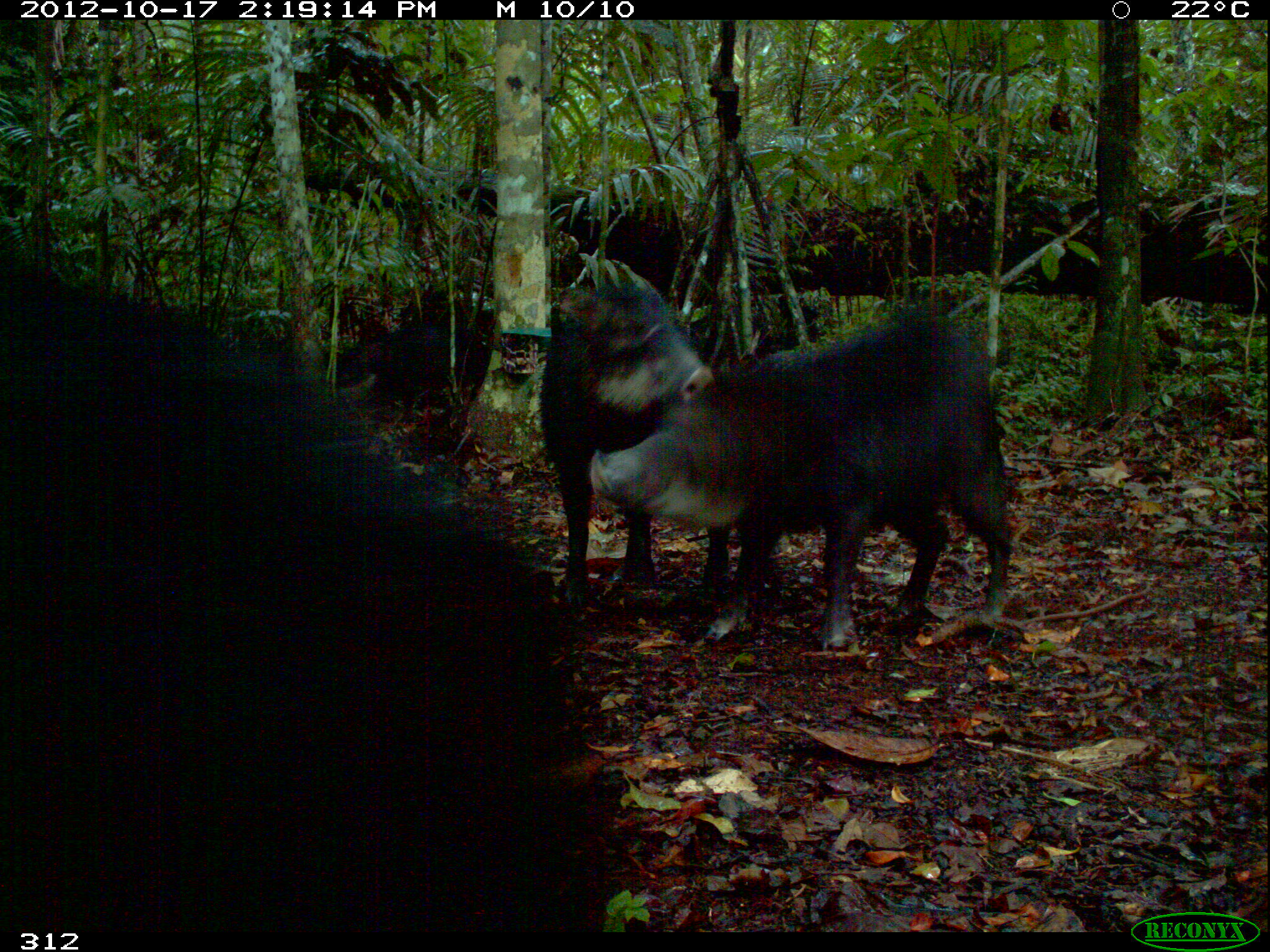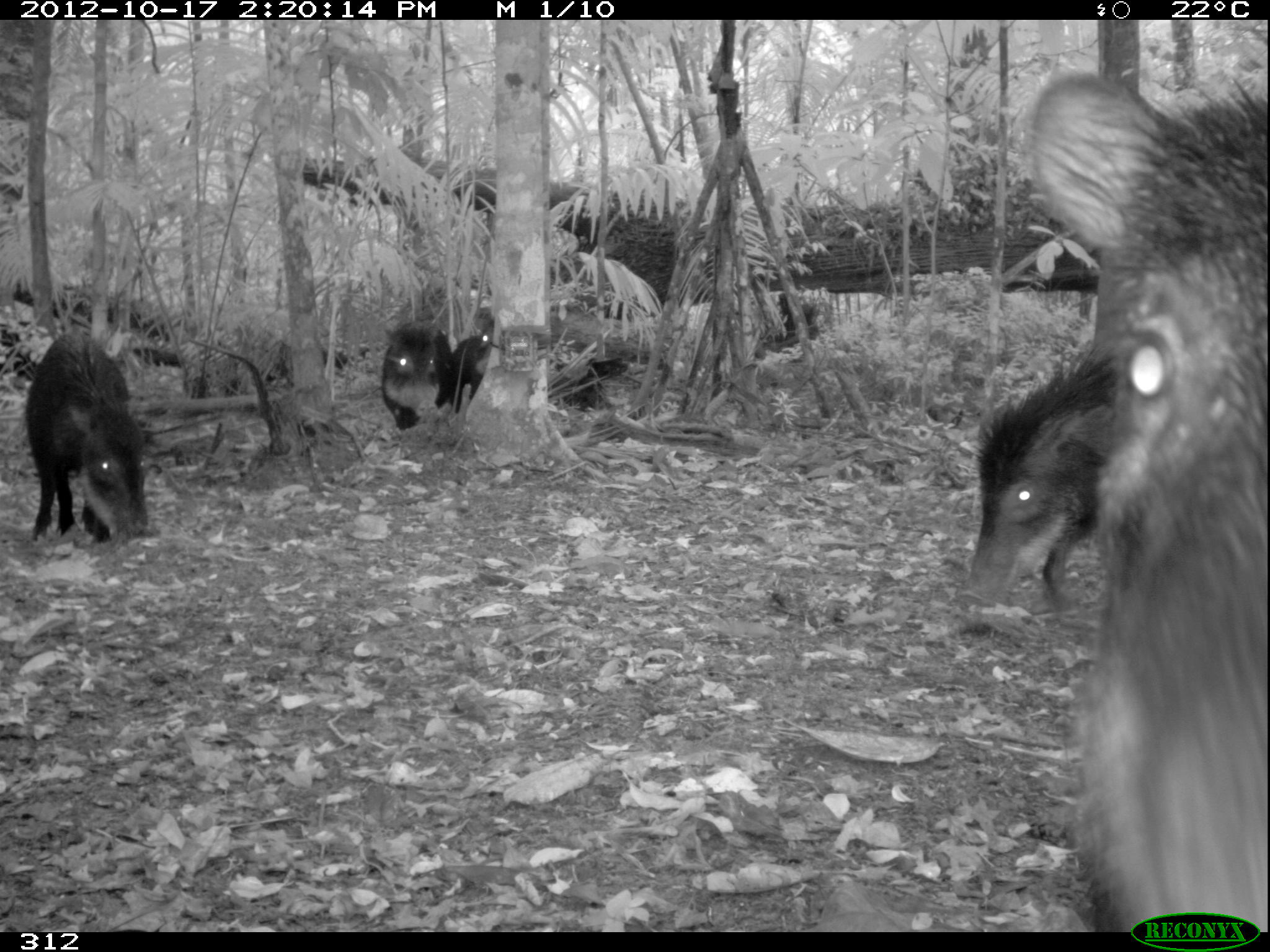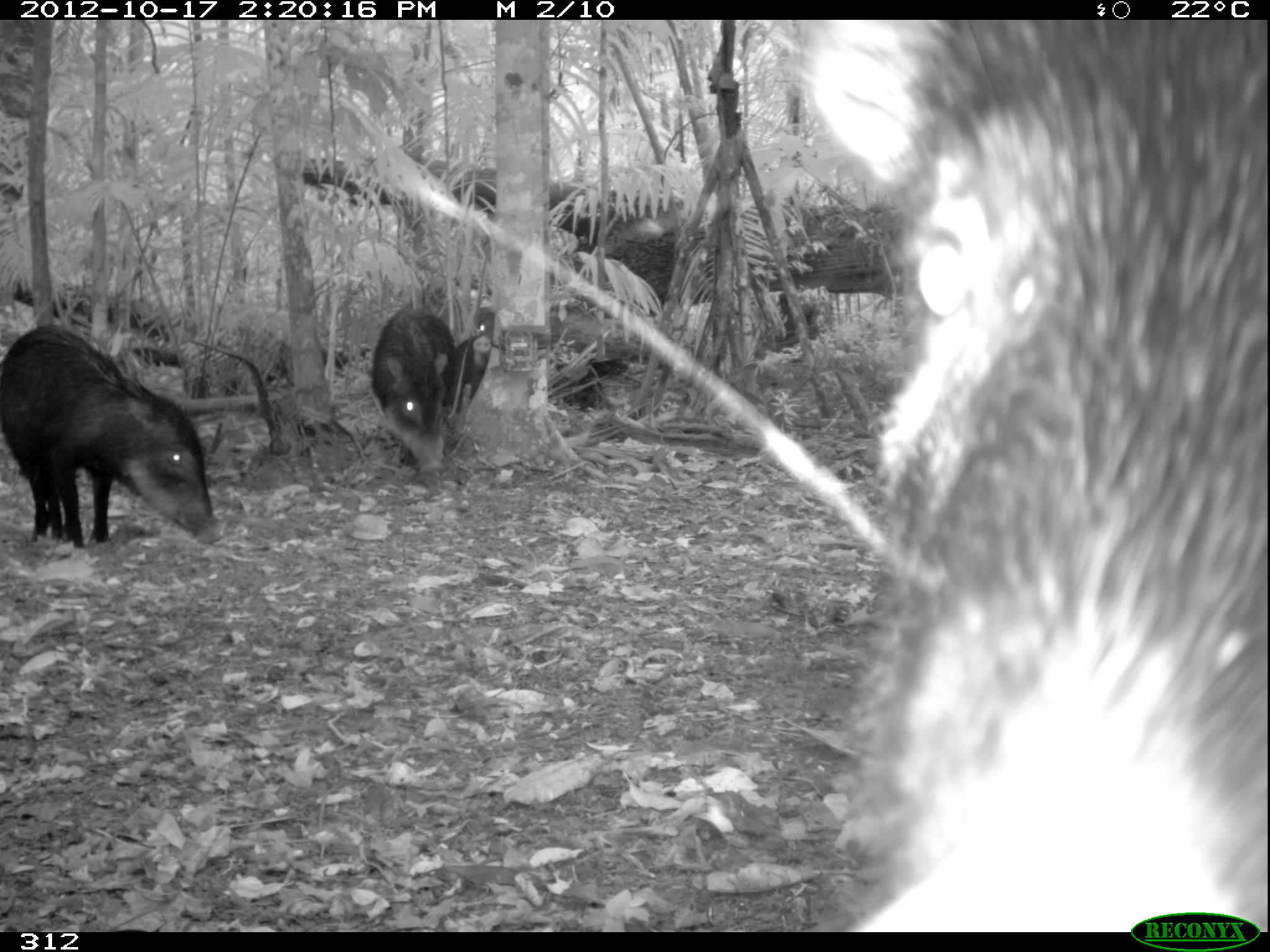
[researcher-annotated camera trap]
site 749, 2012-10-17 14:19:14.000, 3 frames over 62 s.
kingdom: Animalia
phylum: Chordata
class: Mammalia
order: Artiodactyla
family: Tayassuidae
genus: Tayassu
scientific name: Tayassu pecari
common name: white-lipped peccary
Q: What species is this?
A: Tayassu pecari (white-lipped peccary).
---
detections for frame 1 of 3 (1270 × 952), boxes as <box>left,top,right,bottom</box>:
tayassu pecari: <box>0,268,608,930</box>; <box>587,307,1013,651</box>; <box>537,274,714,611</box>; <box>335,325,493,421</box>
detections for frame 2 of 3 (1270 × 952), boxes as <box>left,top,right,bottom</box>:
tayassu pecari: <box>1025,73,1266,932</box>; <box>958,348,1124,608</box>; <box>24,329,149,547</box>; <box>381,320,450,430</box>; <box>453,324,493,413</box>